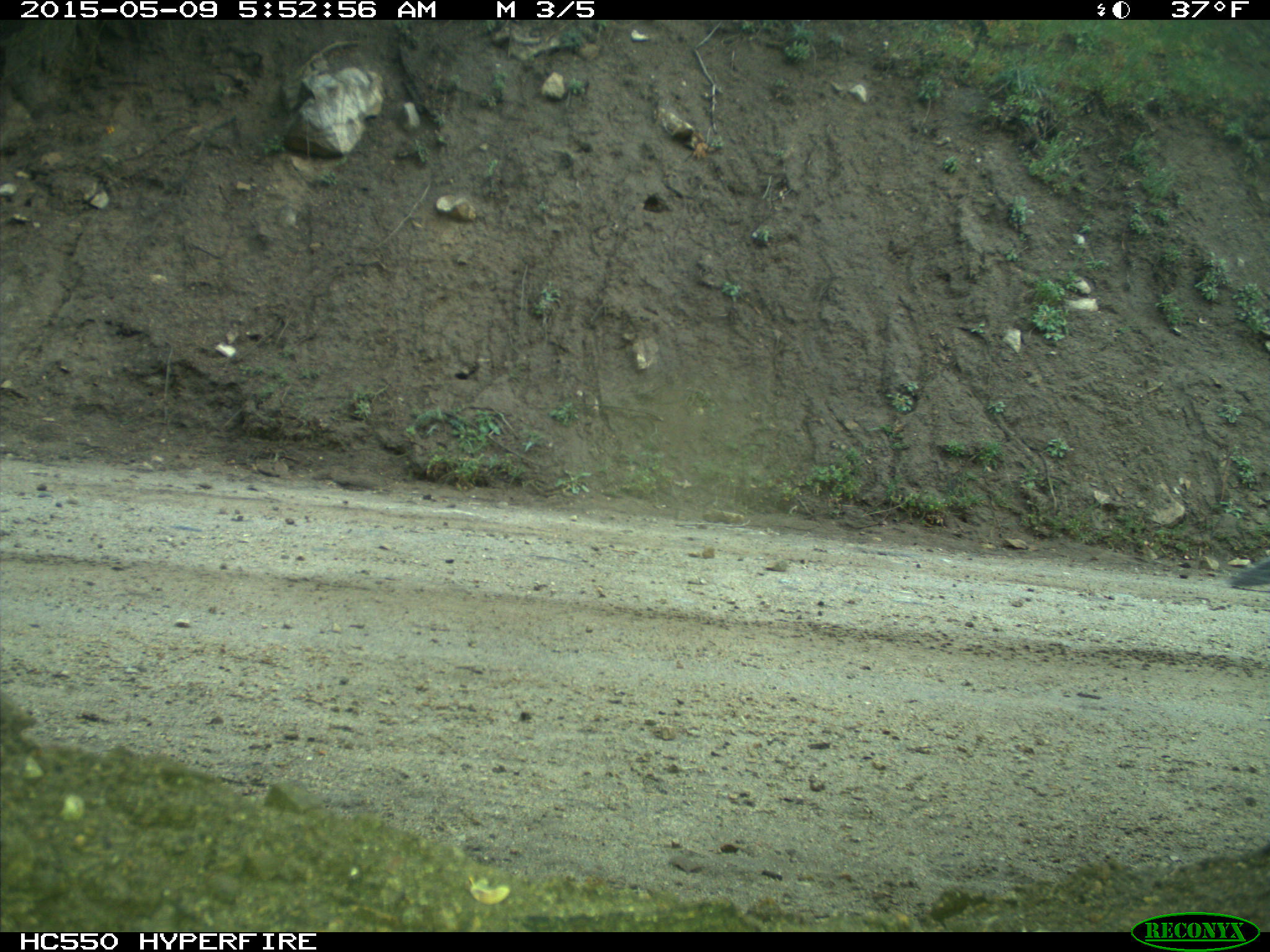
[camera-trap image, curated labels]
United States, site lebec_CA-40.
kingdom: Animalia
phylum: Chordata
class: Mammalia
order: Rodentia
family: Sciuridae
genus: Sciurus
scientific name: Sciurus carolinensis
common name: eastern gray squirrel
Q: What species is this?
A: Sciurus carolinensis (eastern gray squirrel).